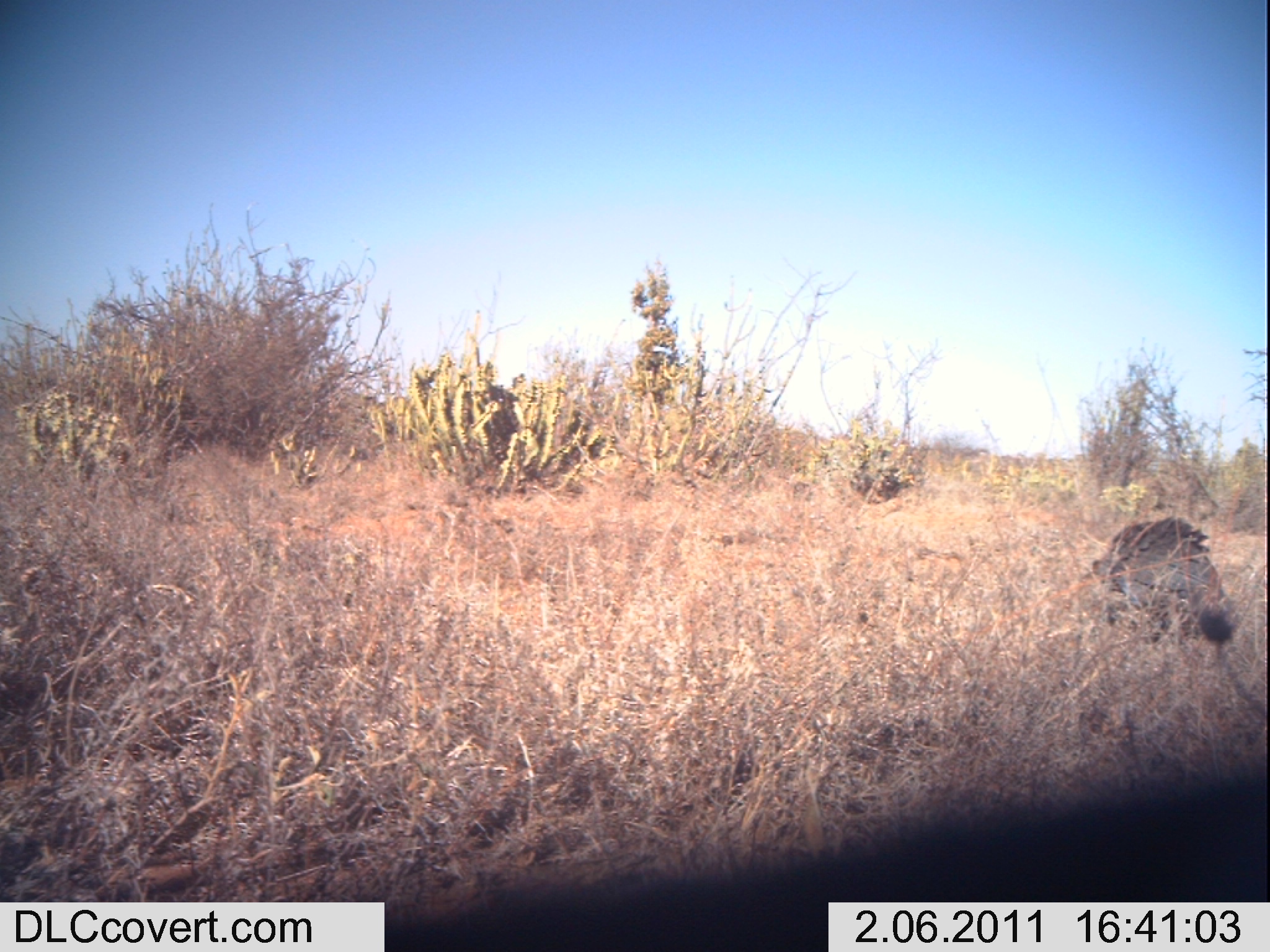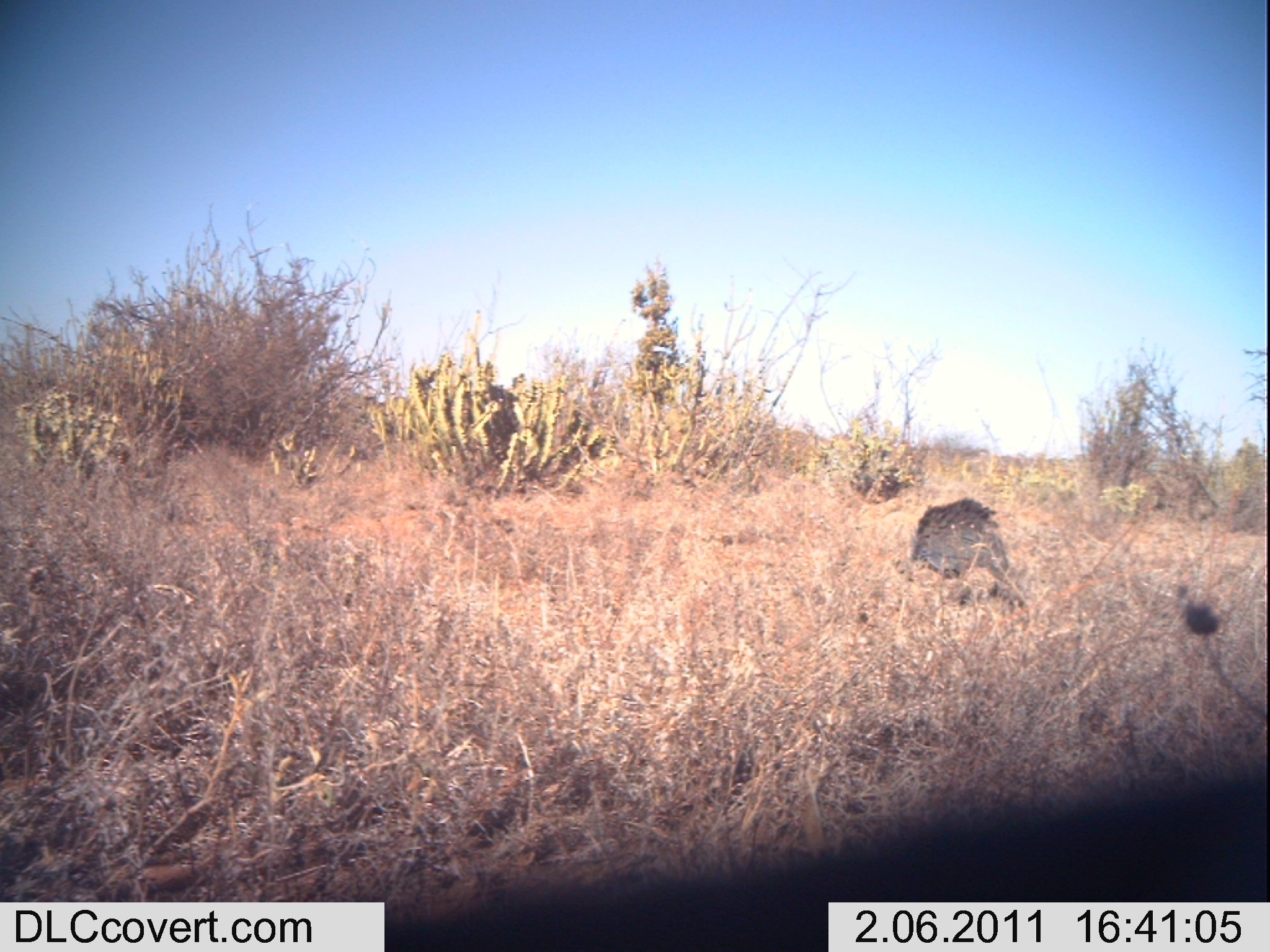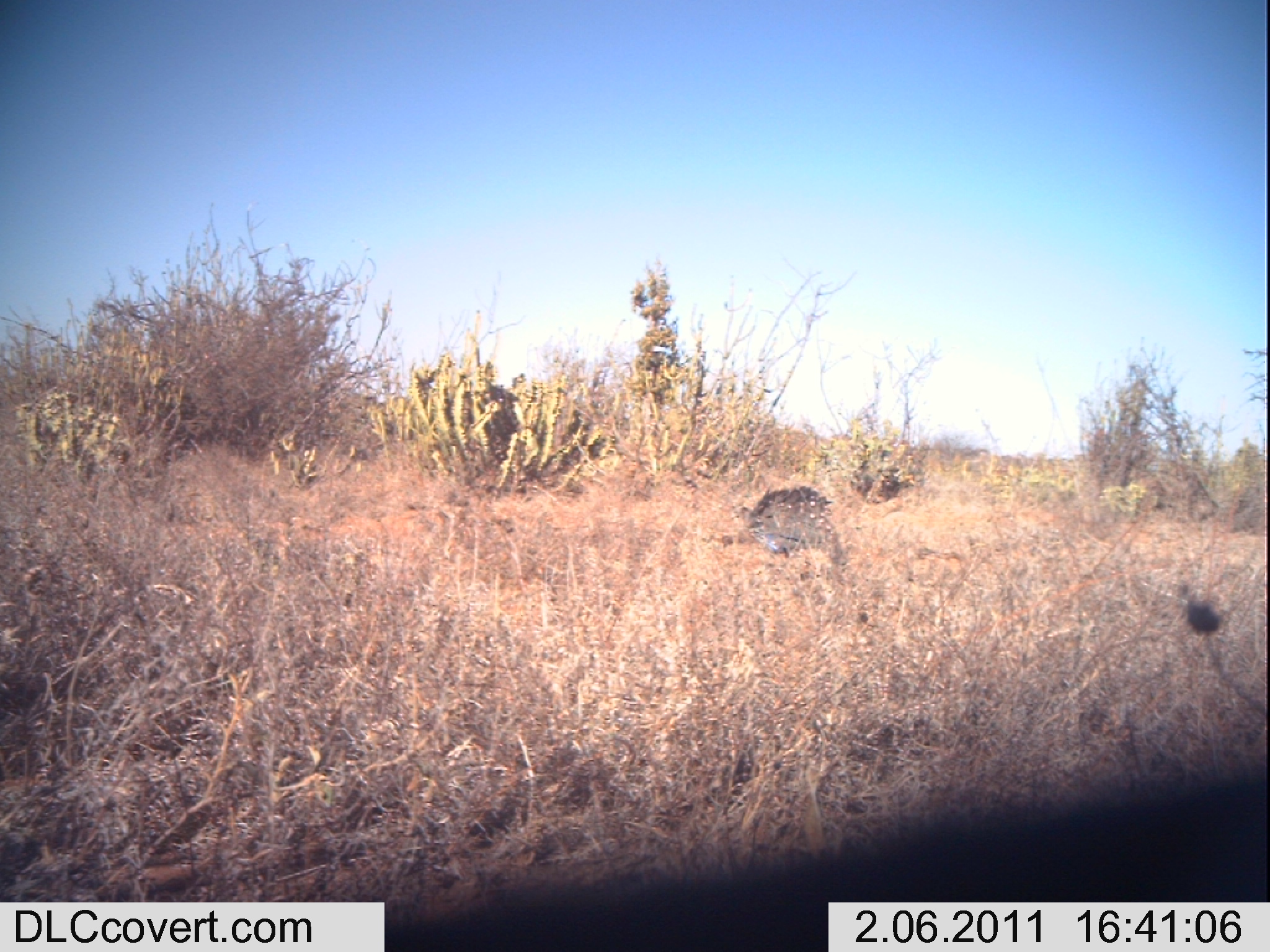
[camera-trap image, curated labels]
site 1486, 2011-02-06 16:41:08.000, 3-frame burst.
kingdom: Animalia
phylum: Chordata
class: Aves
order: Galliformes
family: Numididae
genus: Acryllium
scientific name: Acryllium vulturinum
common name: vulturine guineafowl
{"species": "Acryllium vulturinum (vulturine guineafowl)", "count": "1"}